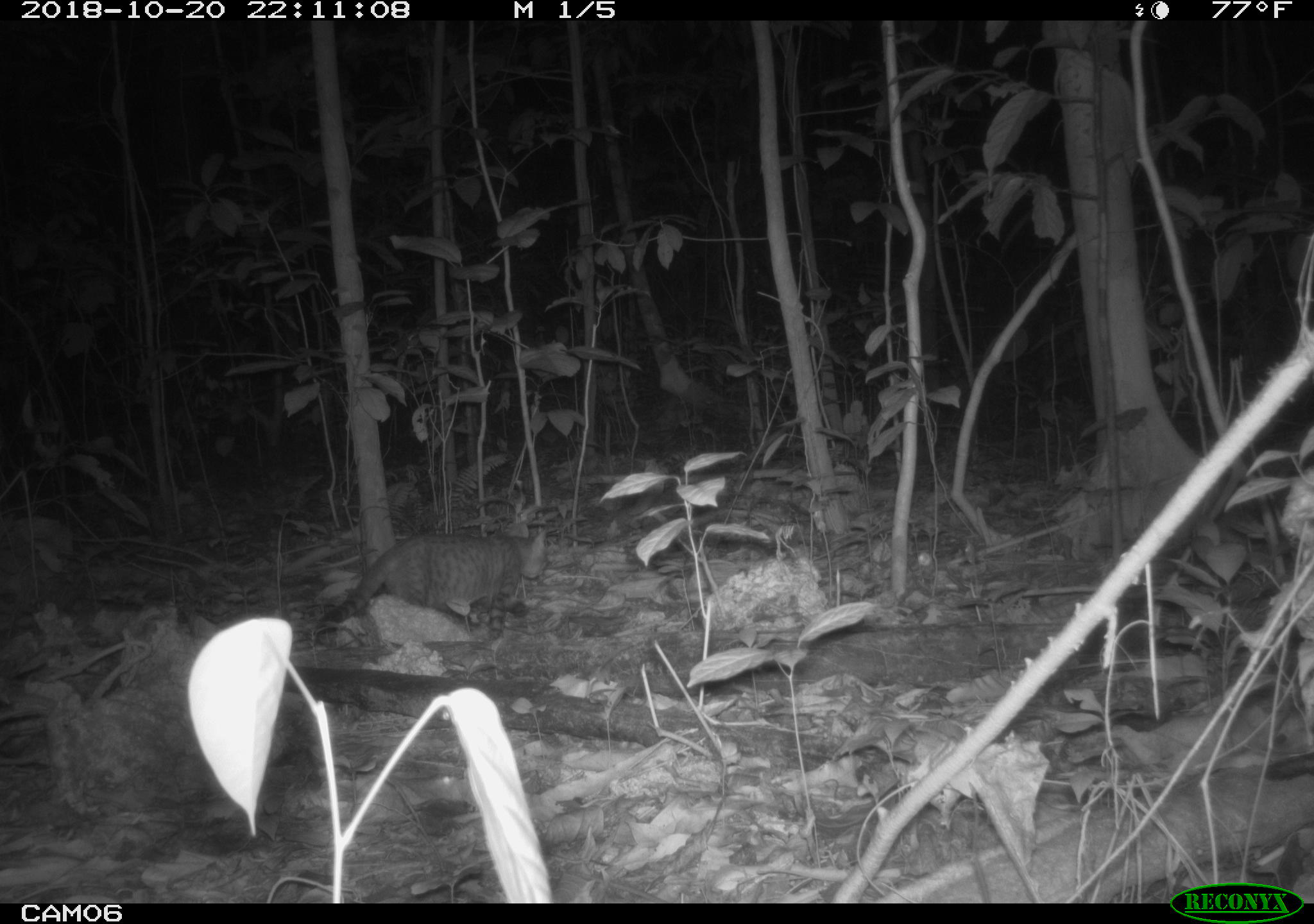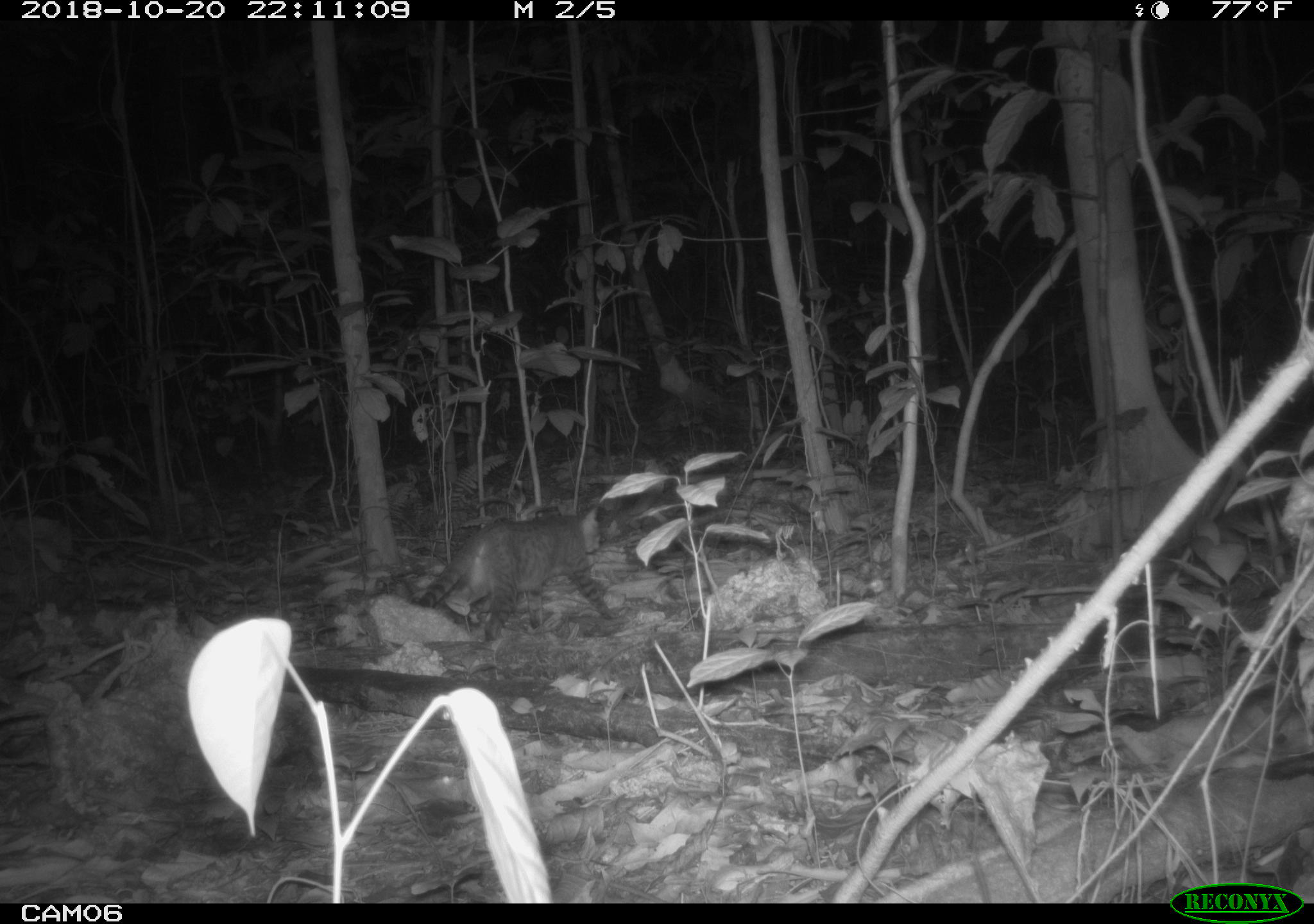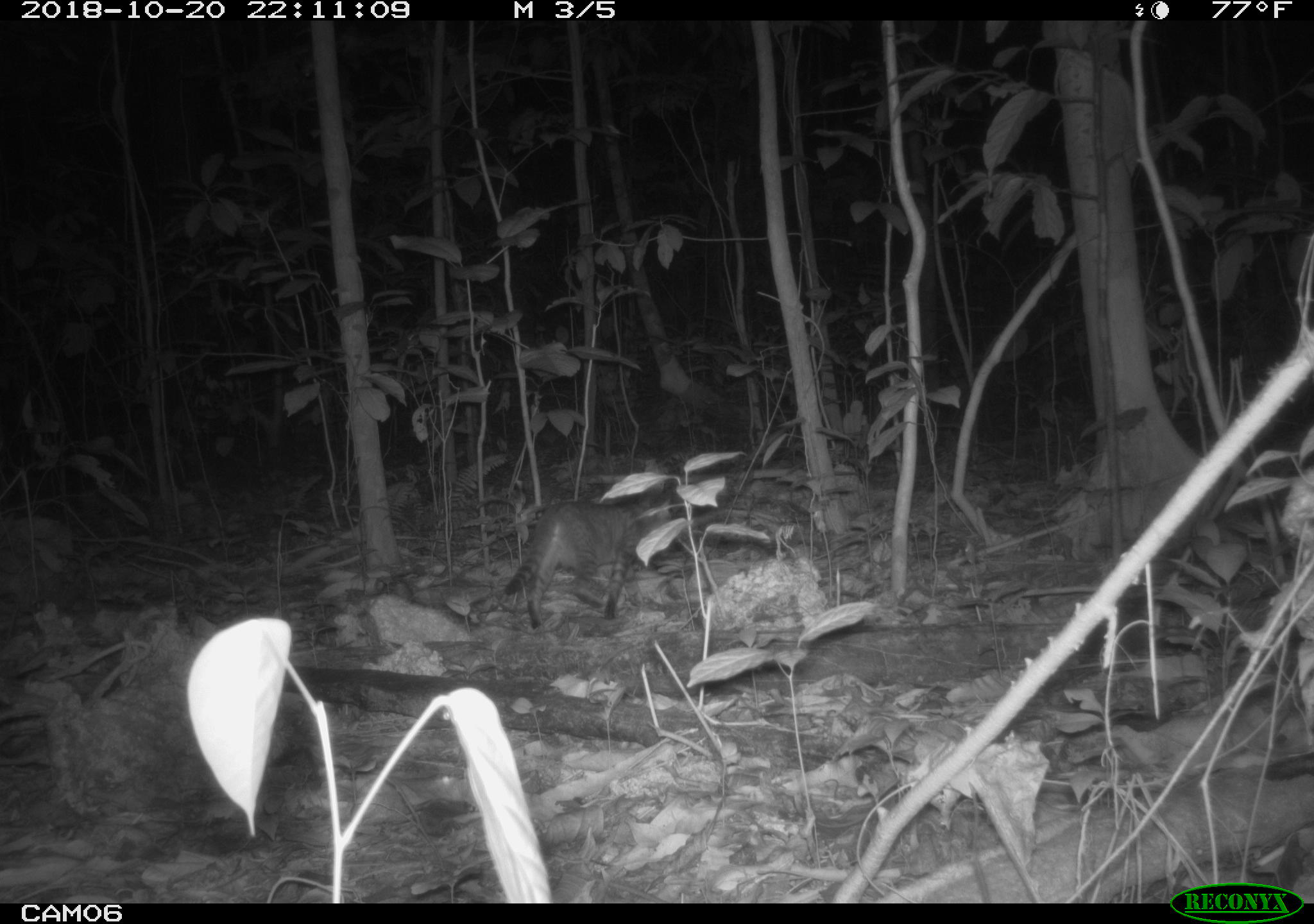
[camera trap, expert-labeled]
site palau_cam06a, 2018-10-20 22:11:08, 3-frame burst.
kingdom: Animalia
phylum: Chordata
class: Mammalia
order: Carnivora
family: Felidae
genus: Felis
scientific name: Felis catus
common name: cat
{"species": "cat (Felis catus)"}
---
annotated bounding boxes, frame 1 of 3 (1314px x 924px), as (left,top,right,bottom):
cat: (332,526,549,635)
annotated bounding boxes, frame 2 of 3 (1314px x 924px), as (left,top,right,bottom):
cat: (407,505,612,643)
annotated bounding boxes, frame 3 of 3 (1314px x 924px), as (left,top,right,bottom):
cat: (497,486,674,629)